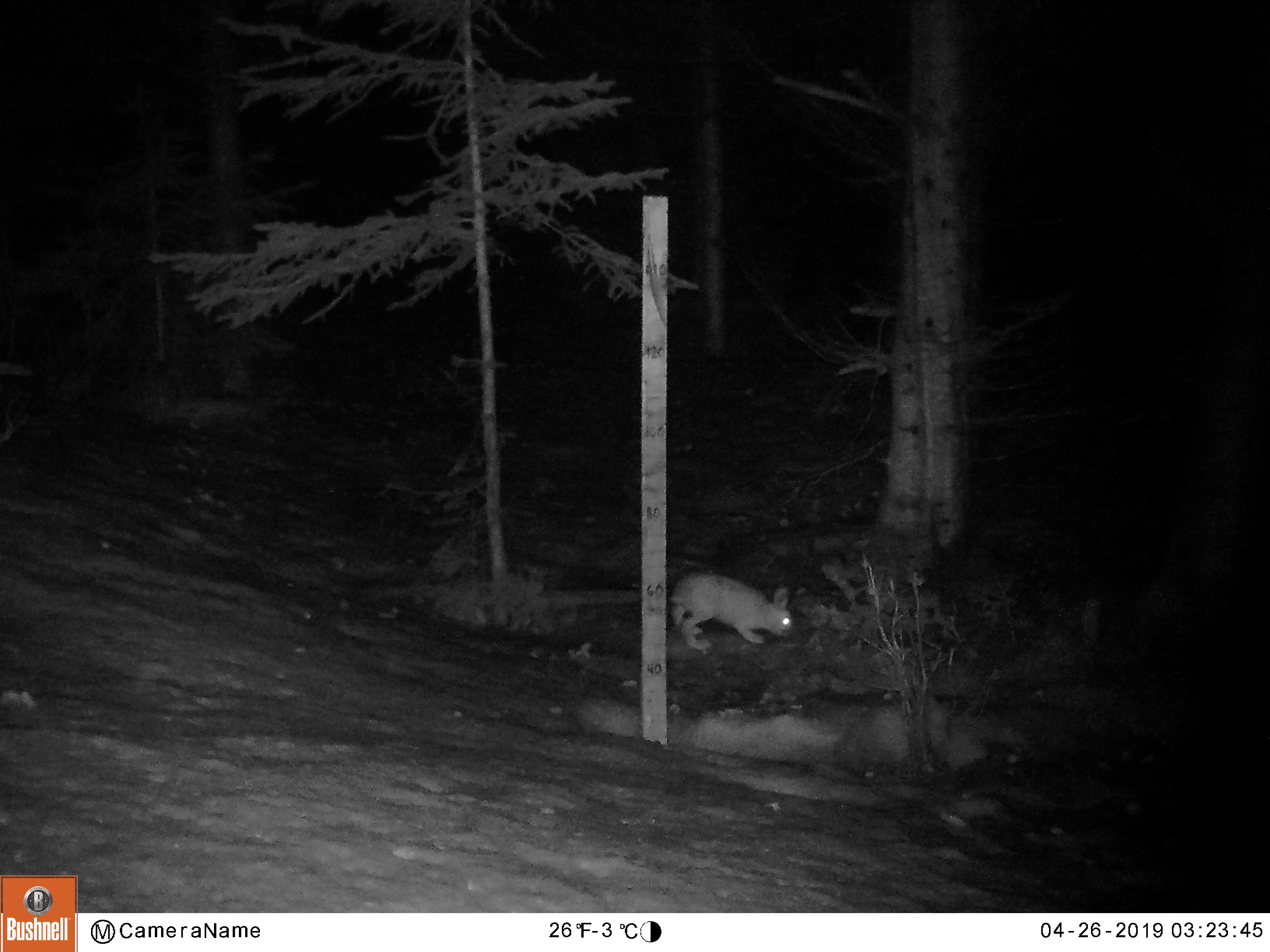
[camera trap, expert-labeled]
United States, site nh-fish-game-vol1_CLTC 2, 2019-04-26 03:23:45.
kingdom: Animalia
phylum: Chordata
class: Mammalia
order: Lagomorpha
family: Leporidae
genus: Lepus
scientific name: Lepus americanus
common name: snowshoe hare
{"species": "snowshoe hare (Lepus americanus)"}